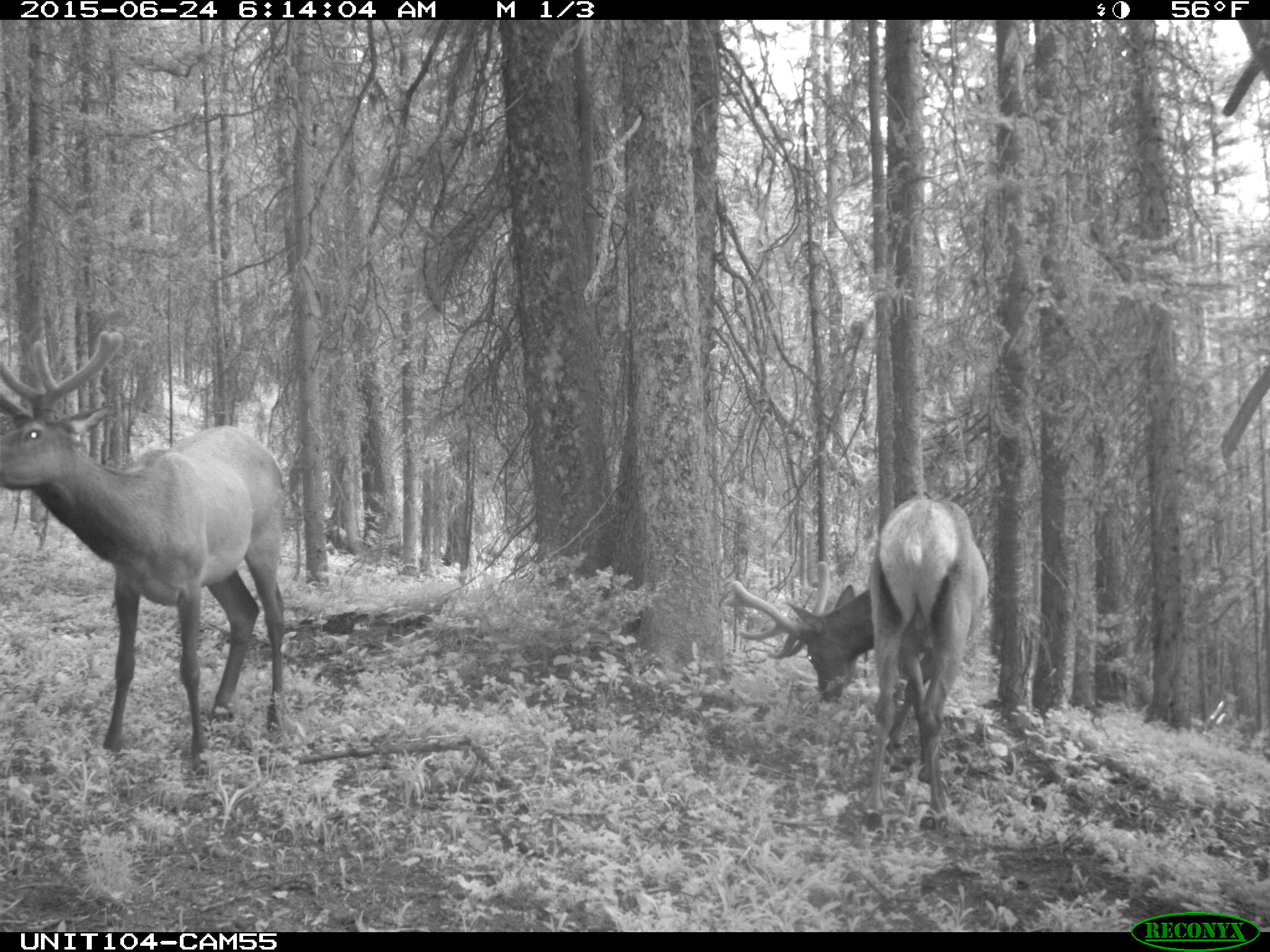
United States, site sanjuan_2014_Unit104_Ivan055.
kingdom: Animalia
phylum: Chordata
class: Mammalia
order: Artiodactyla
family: Cervidae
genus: Cervus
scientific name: Cervus elaphus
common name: red deer